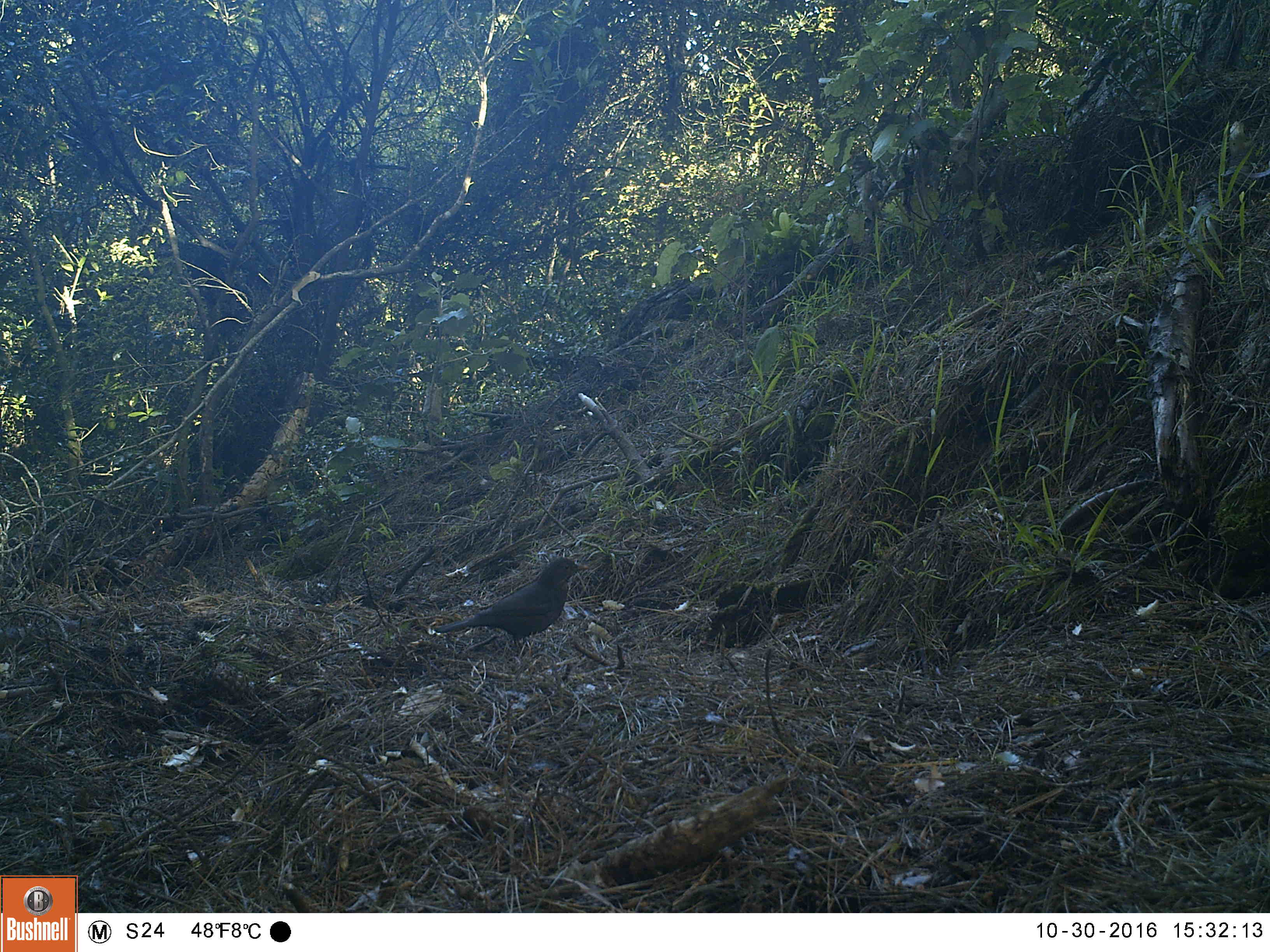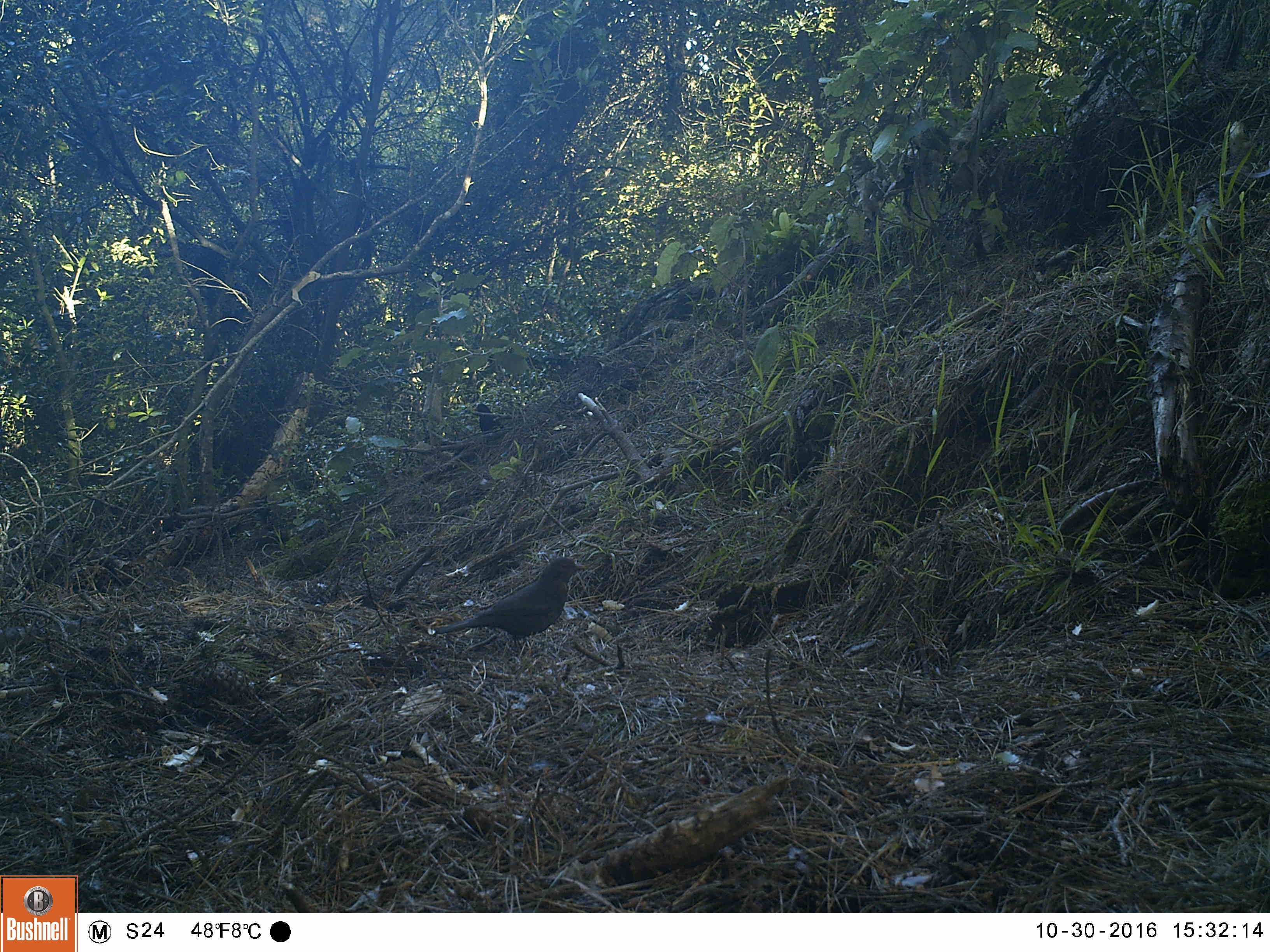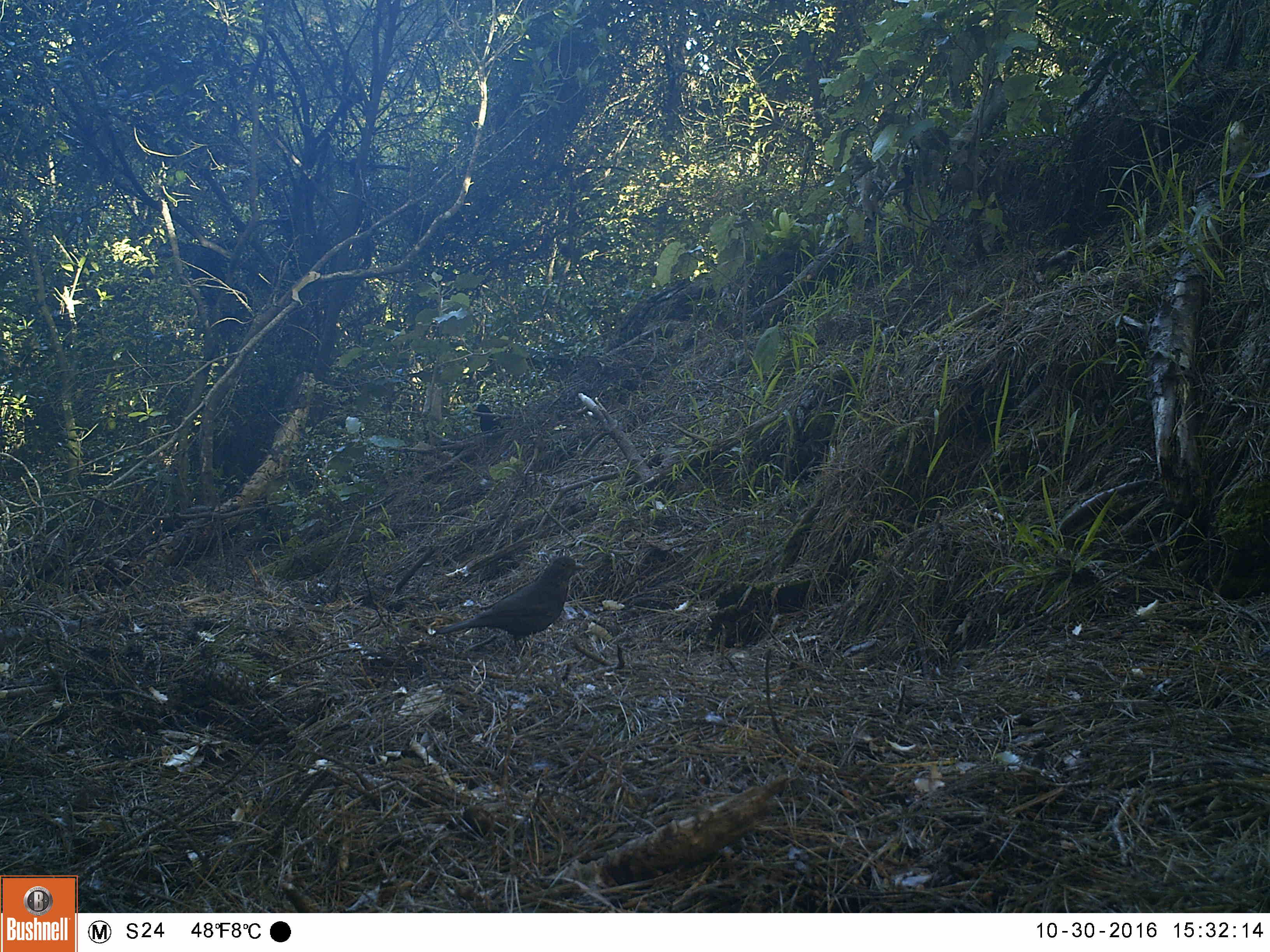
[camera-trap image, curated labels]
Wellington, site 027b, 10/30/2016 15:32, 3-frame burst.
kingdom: Animalia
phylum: Chordata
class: Aves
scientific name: Aves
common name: bird